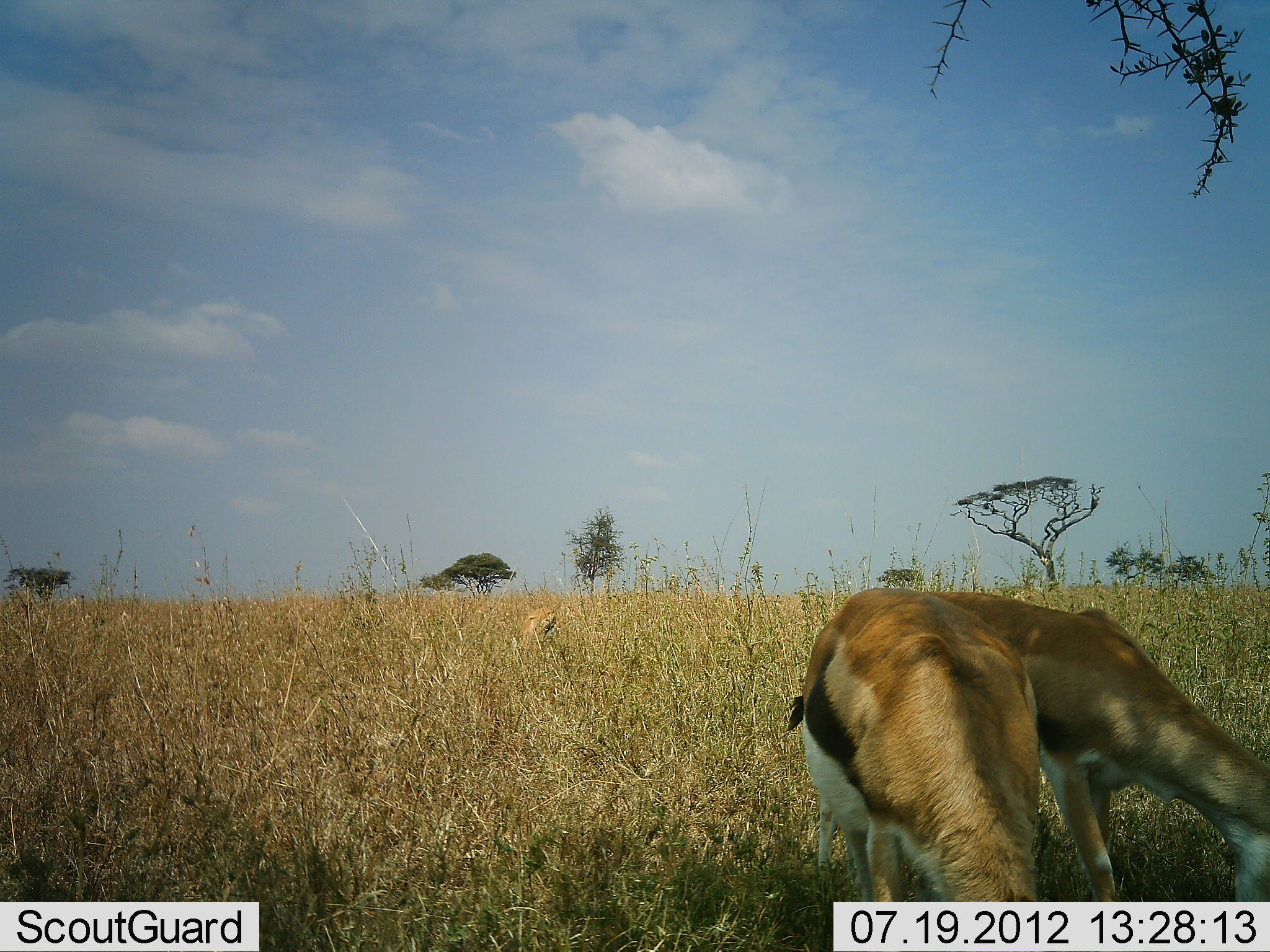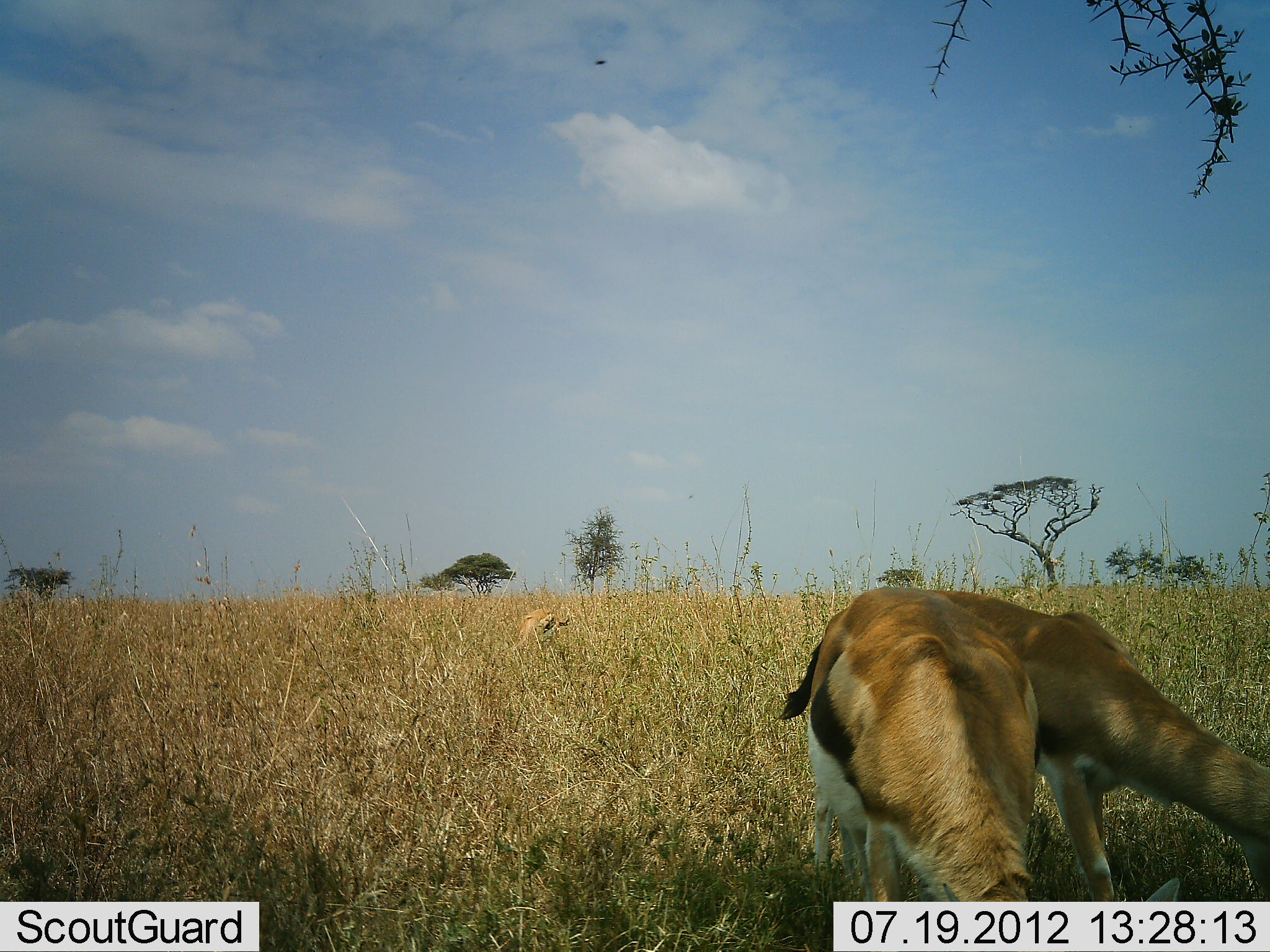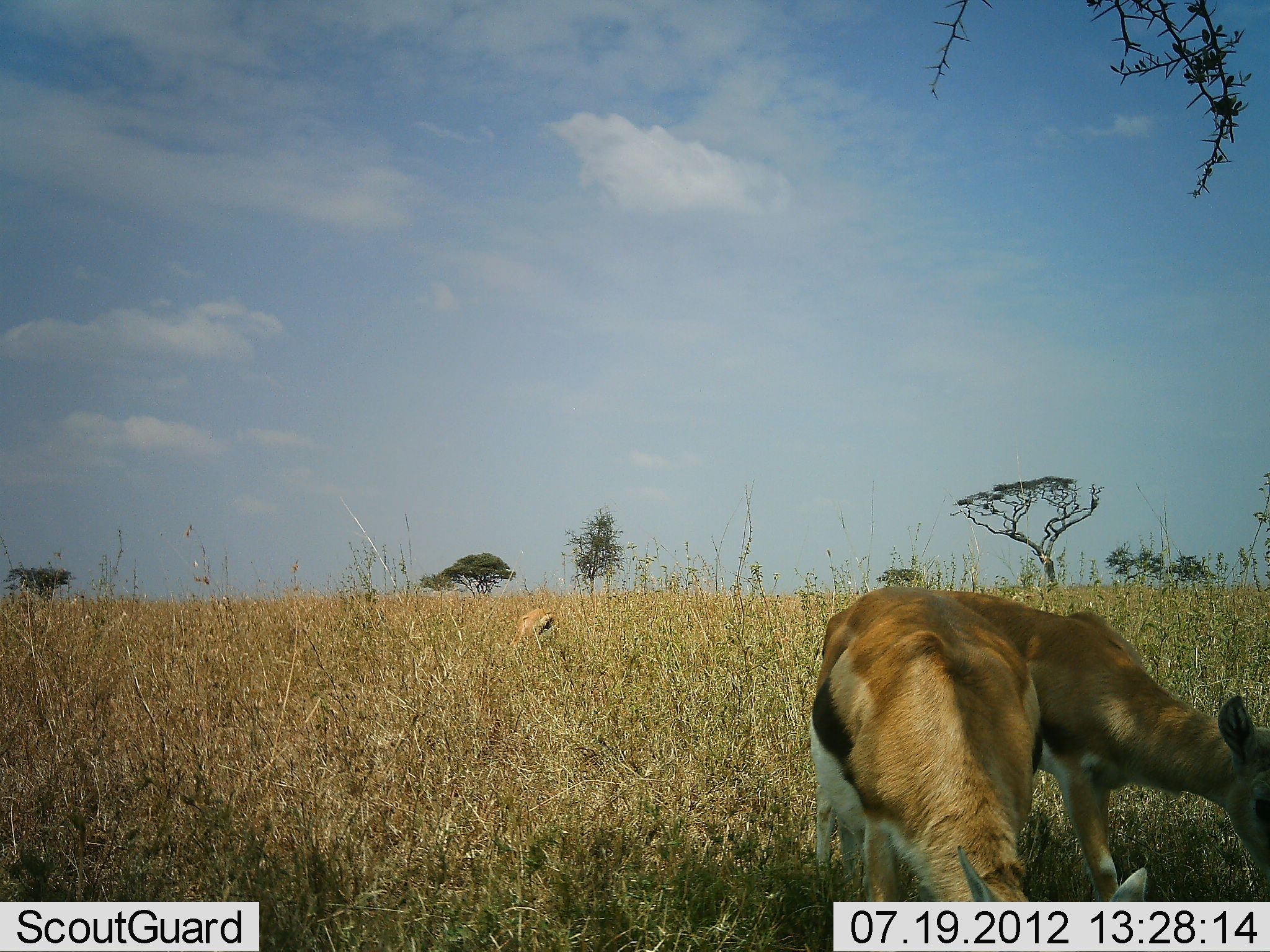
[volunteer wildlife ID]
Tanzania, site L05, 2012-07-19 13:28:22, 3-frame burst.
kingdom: Animalia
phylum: Chordata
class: Mammalia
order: Artiodactyla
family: Bovidae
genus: Eudorcas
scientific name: Eudorcas thomsonii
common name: thomson's gazelle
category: gazellethomsons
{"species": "gazellethomsons (thomson's gazelle) (Eudorcas thomsonii)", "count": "3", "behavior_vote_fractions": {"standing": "30%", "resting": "0%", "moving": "0%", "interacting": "0%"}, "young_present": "0%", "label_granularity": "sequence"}